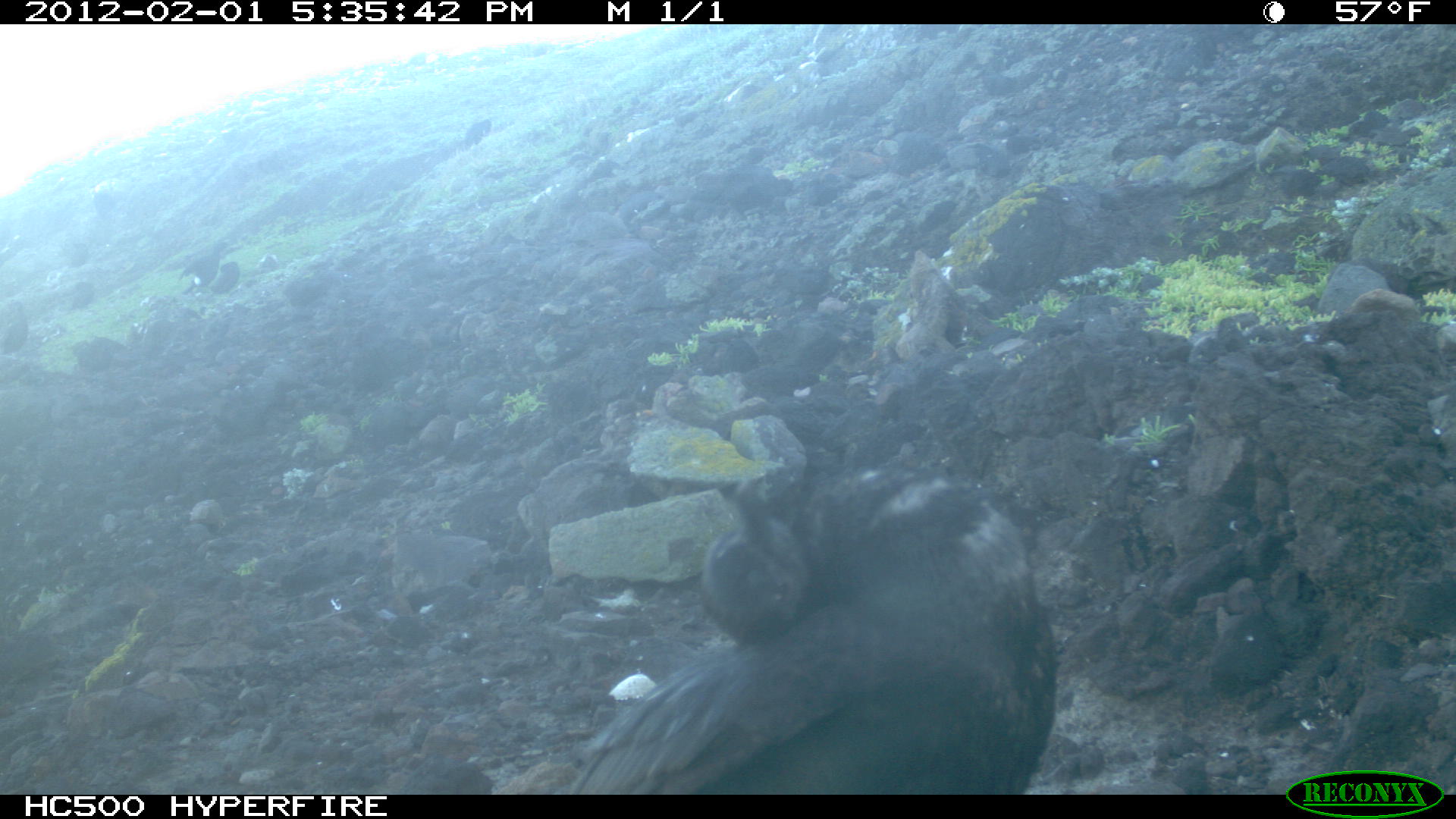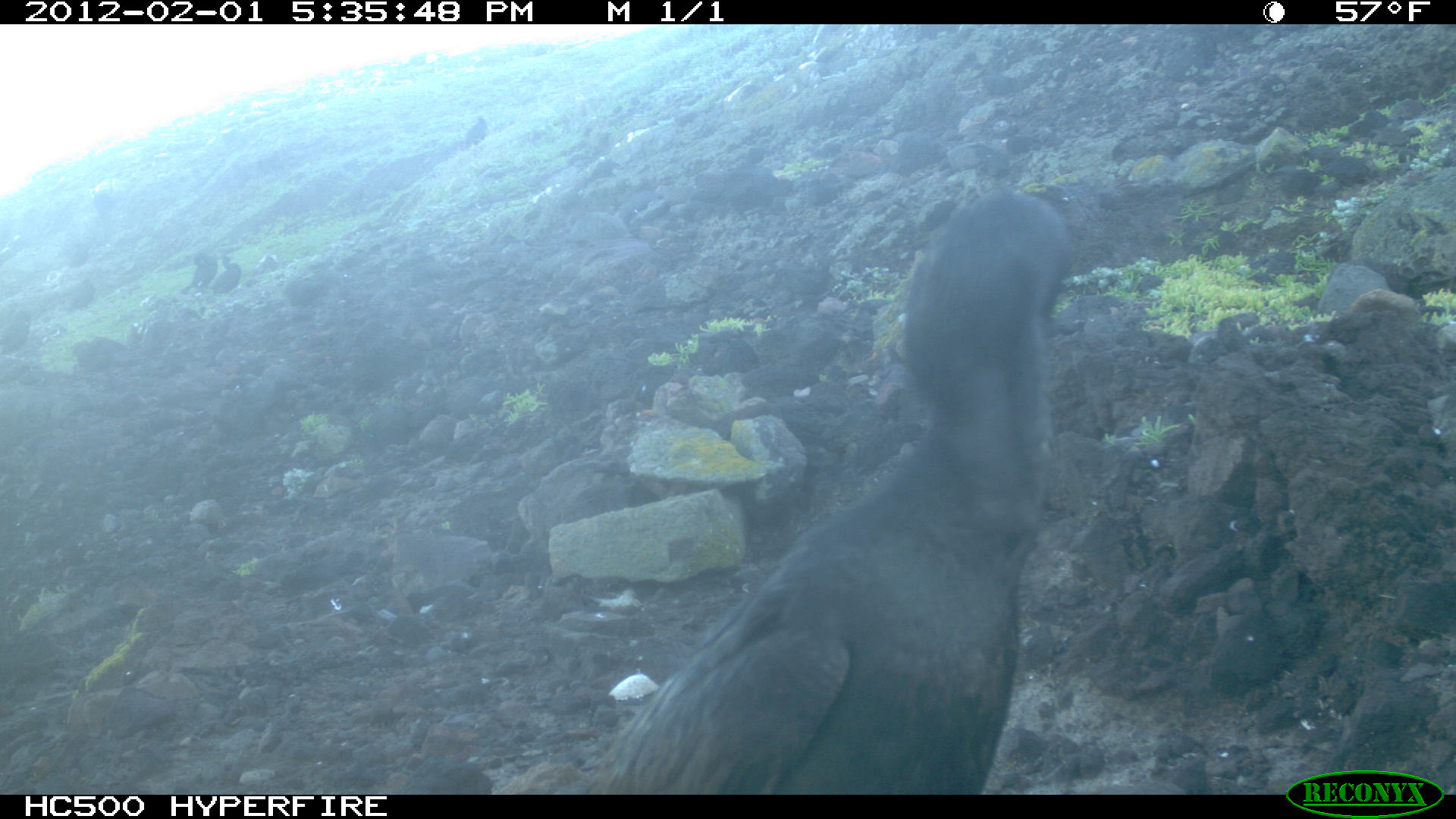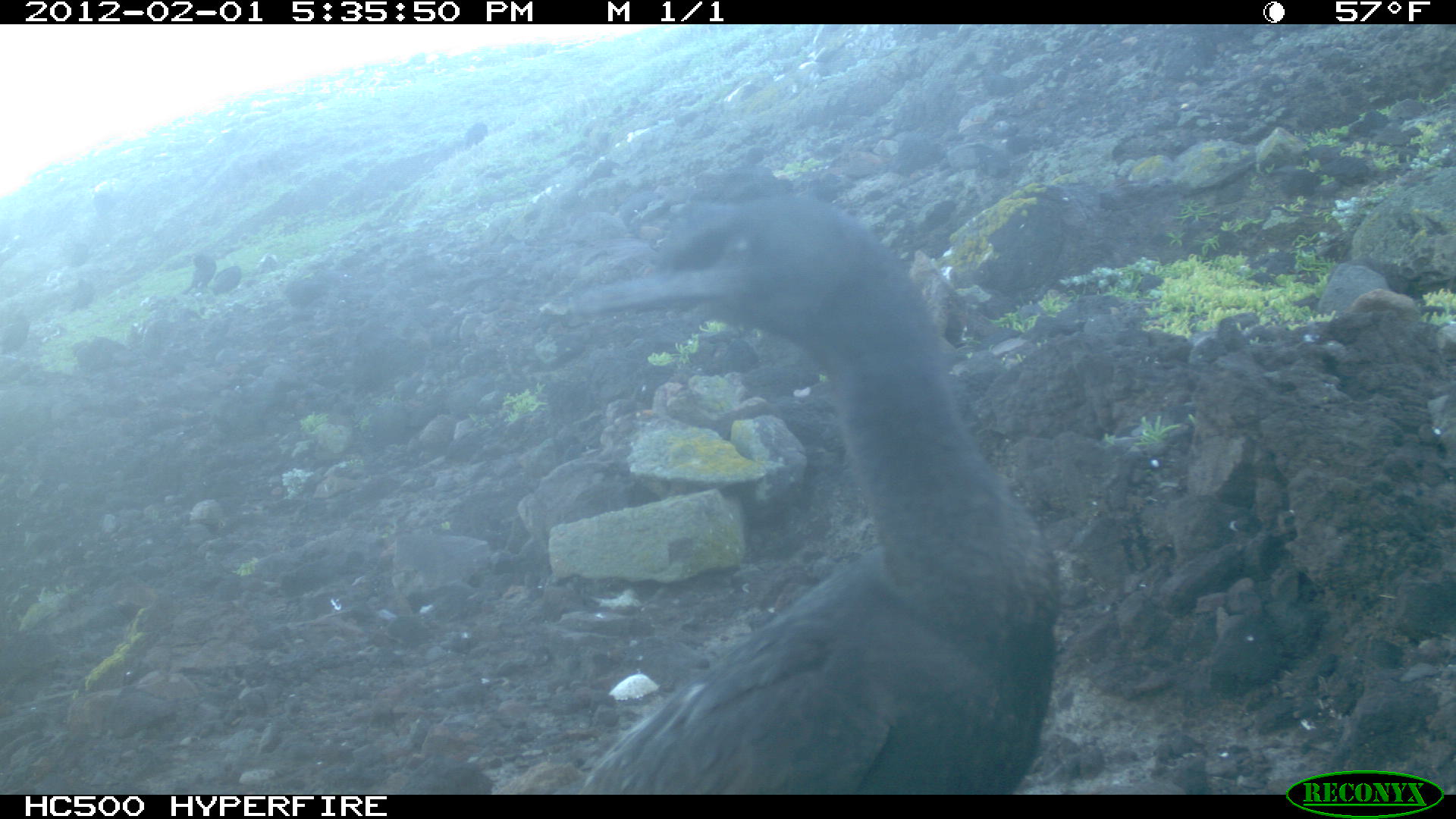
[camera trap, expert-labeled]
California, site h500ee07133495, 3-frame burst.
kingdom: Animalia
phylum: Chordata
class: Aves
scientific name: Aves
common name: bird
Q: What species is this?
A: Bird (Aves).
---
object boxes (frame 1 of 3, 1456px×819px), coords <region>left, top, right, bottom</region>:
bird: <region>485, 457, 1055, 795</region>; <region>179, 242, 228, 294</region>; <region>1, 303, 30, 353</region>; <region>210, 262, 240, 300</region>; <region>67, 281, 94, 312</region>; <region>465, 118, 490, 146</region>; <region>67, 246, 86, 268</region>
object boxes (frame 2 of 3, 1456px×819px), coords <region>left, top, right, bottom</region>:
bird: <region>585, 192, 1068, 795</region>; <region>190, 254, 217, 292</region>; <region>215, 256, 240, 293</region>; <region>2, 325, 30, 354</region>; <region>464, 116, 486, 145</region>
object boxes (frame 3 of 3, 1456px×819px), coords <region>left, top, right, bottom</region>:
bird: <region>535, 165, 1062, 789</region>; <region>180, 252, 217, 293</region>; <region>0, 318, 31, 353</region>; <region>61, 279, 92, 312</region>; <region>212, 265, 241, 293</region>; <region>463, 121, 488, 147</region>